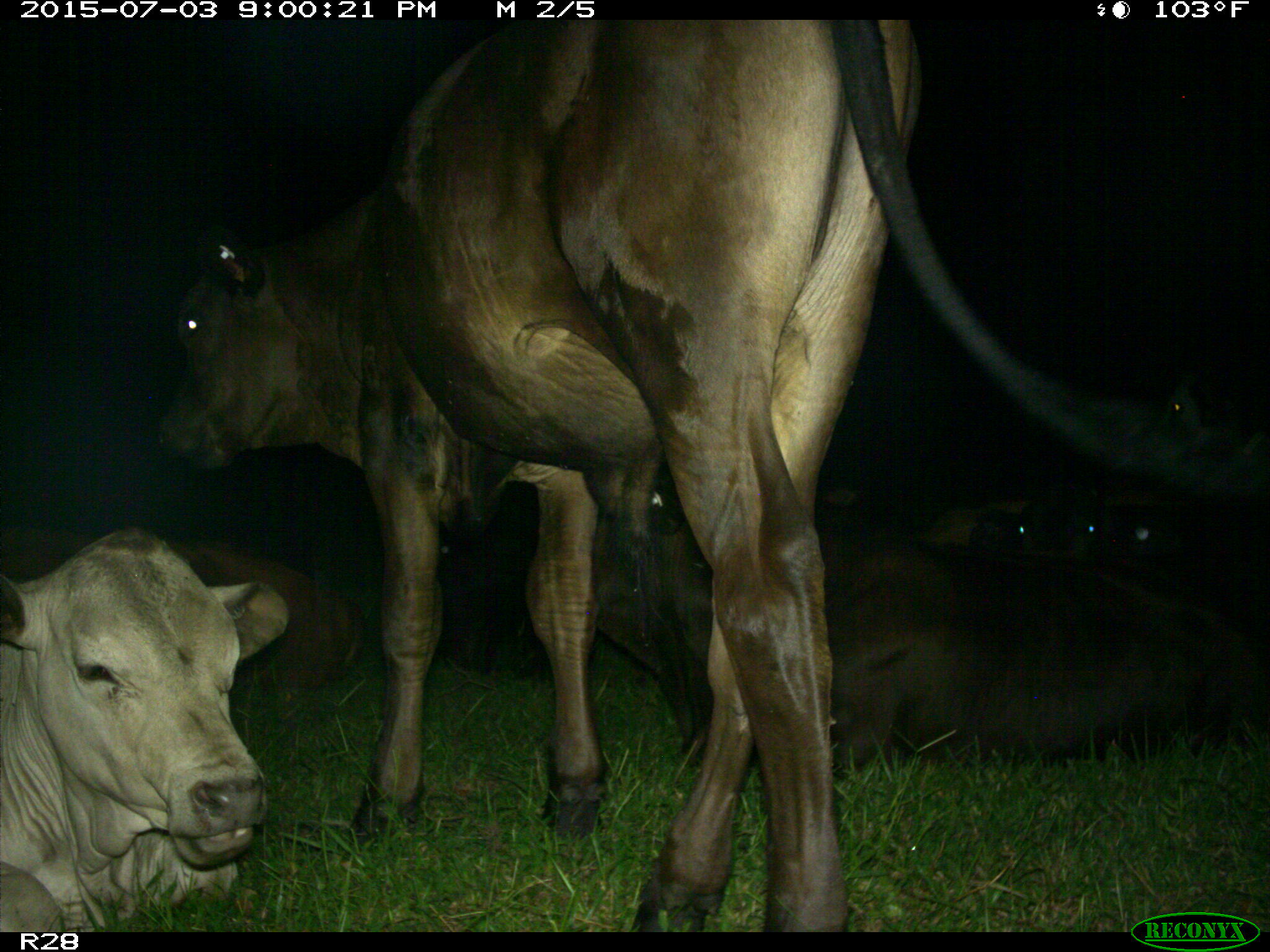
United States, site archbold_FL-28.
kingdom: Animalia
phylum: Chordata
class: Mammalia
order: Artiodactyla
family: Bovidae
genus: Bos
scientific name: Bos taurus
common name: domestic cow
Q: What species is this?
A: Bos taurus (domestic cow).